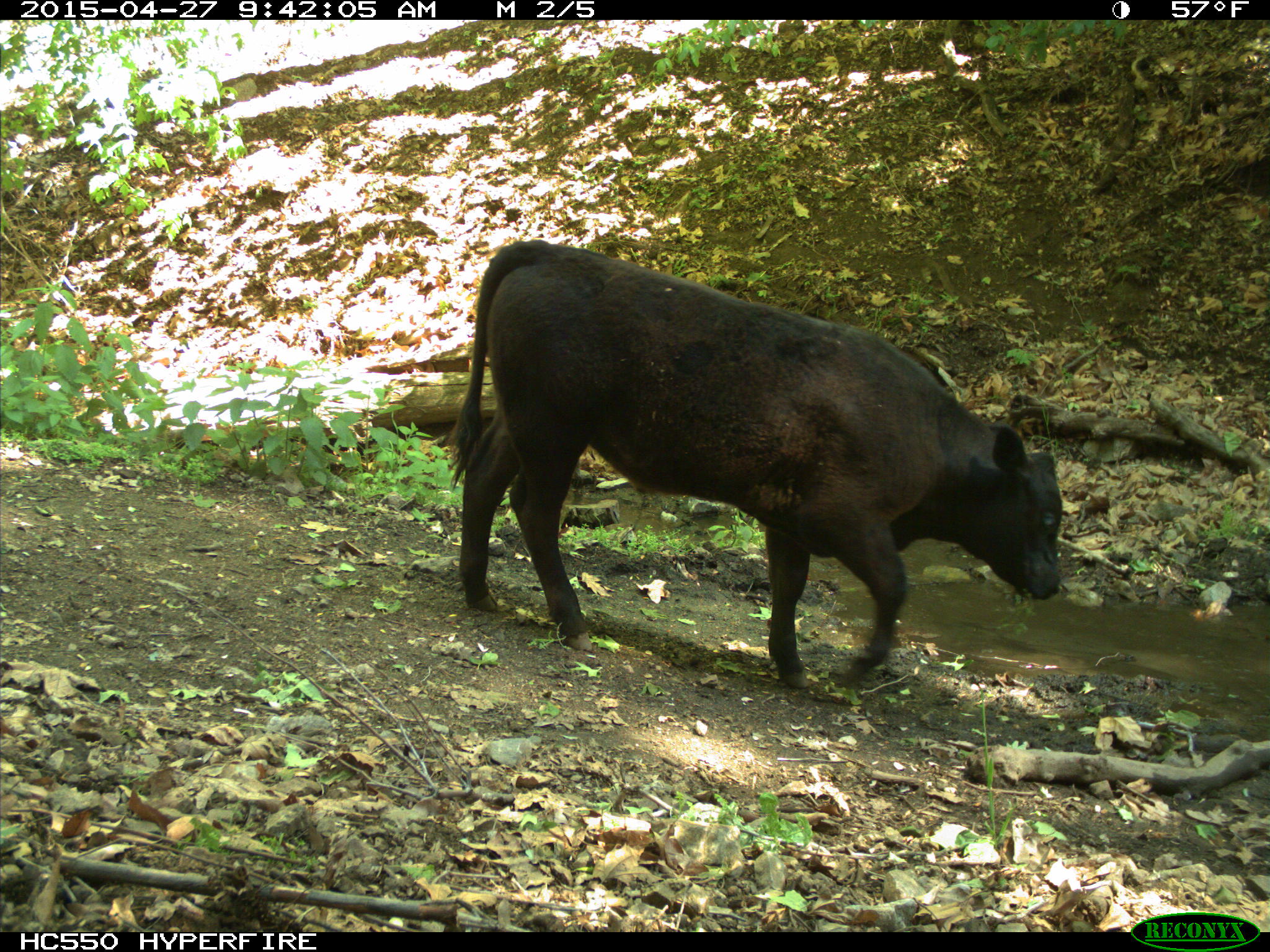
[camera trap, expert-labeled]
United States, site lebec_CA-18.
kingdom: Animalia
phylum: Chordata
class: Mammalia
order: Artiodactyla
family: Bovidae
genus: Bos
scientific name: Bos taurus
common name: domestic cow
Bos taurus (domestic cow).